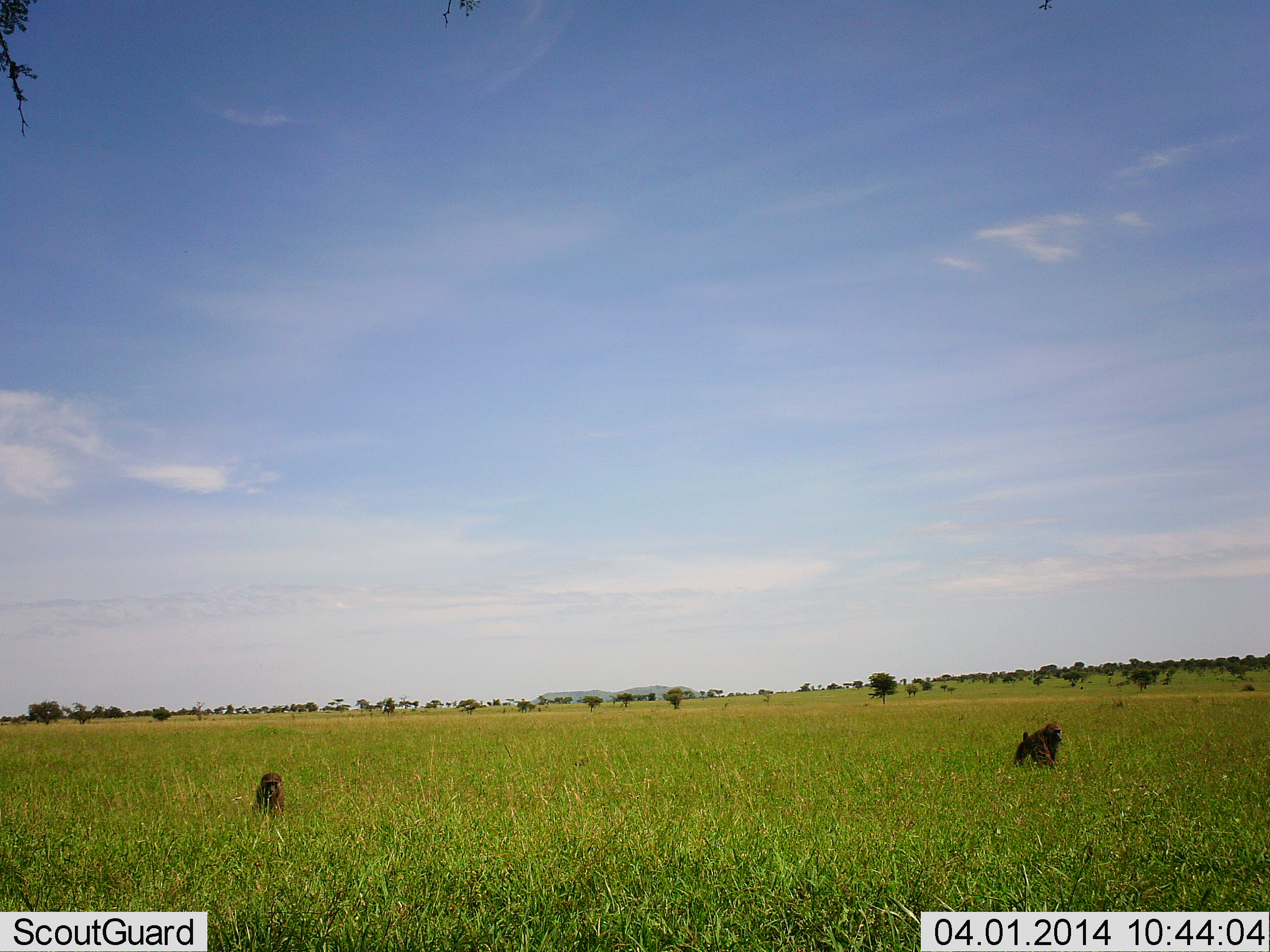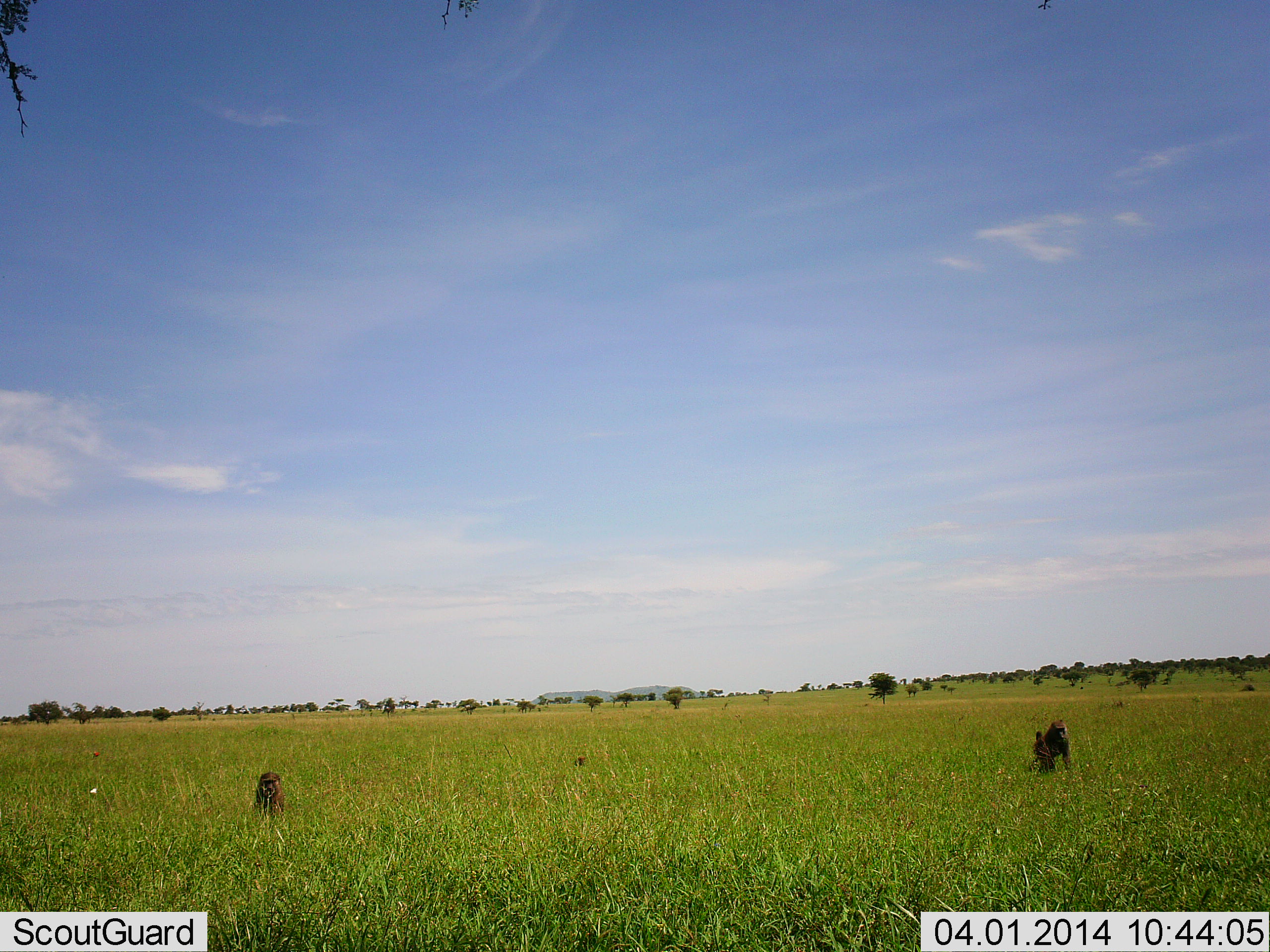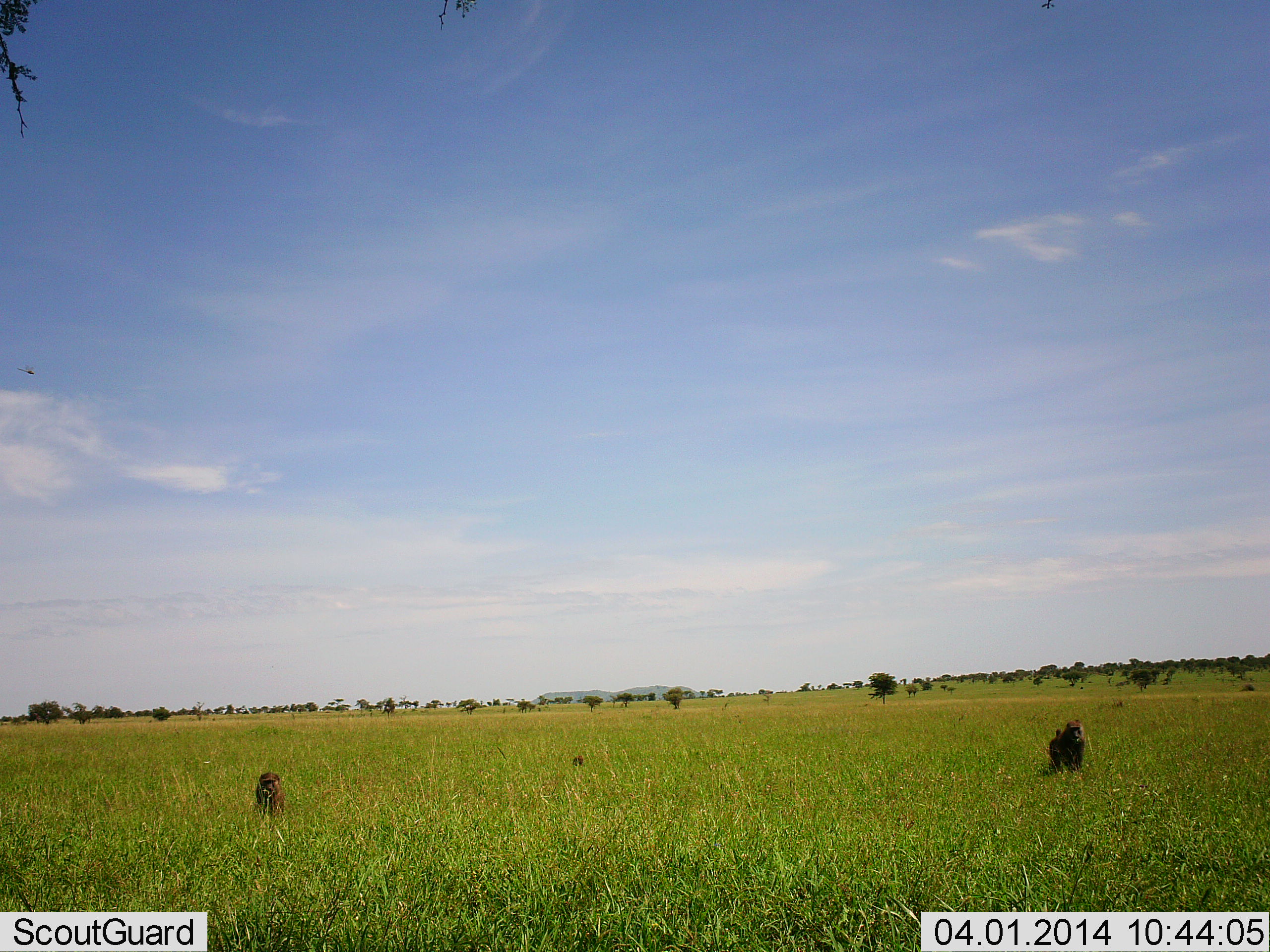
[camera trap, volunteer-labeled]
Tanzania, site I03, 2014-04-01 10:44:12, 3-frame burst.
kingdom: Animalia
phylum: Chordata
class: Mammalia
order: Primates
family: Cercopithecidae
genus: Papio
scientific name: Papio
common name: baboon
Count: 3.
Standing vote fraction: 25%.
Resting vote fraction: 33%.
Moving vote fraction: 100%.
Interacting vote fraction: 0%.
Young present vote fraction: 8%.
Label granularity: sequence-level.